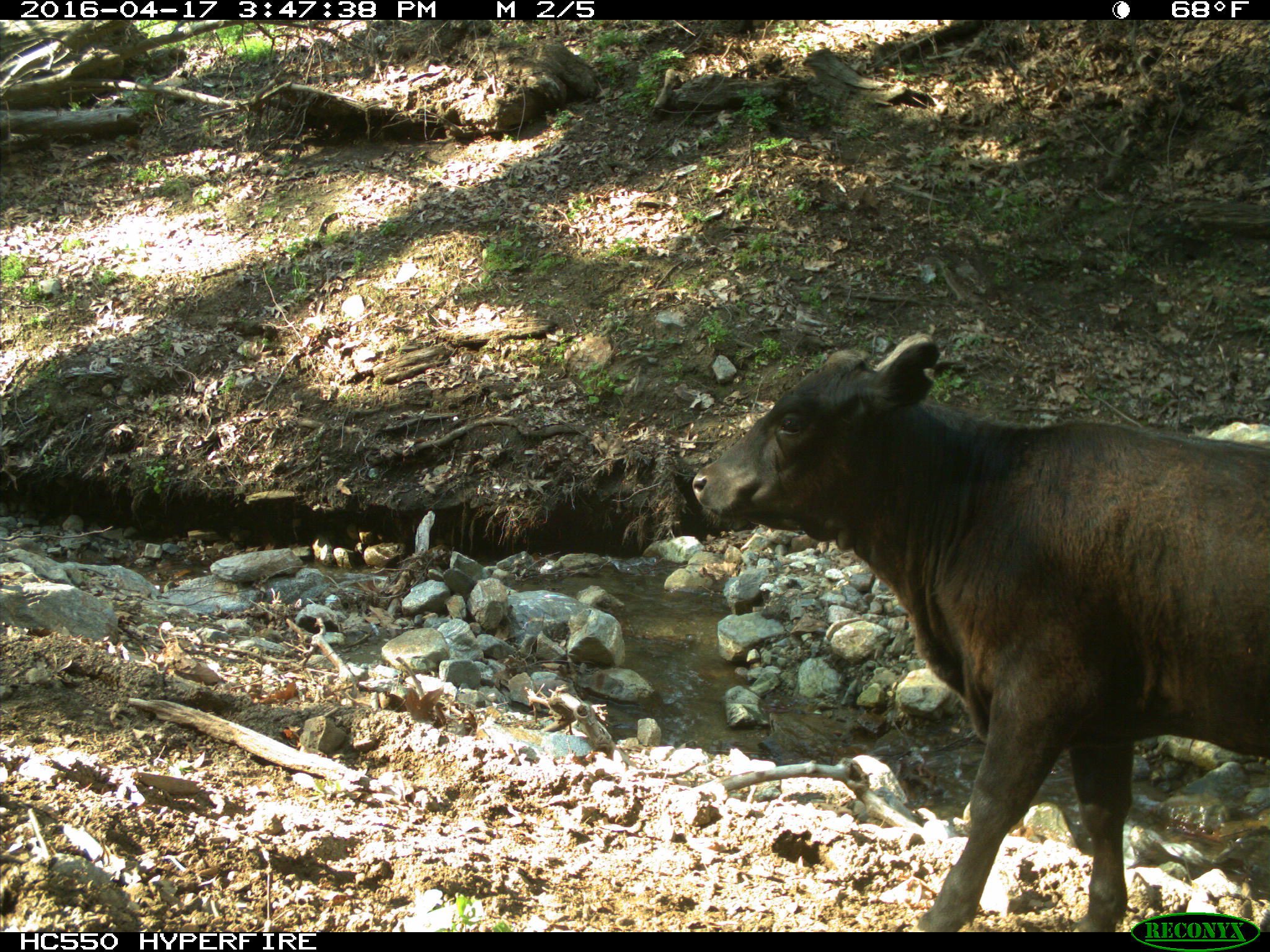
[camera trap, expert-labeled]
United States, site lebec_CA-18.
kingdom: Animalia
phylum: Chordata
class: Mammalia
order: Artiodactyla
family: Bovidae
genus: Bos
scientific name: Bos taurus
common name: domestic cow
Bos taurus (domestic cow).